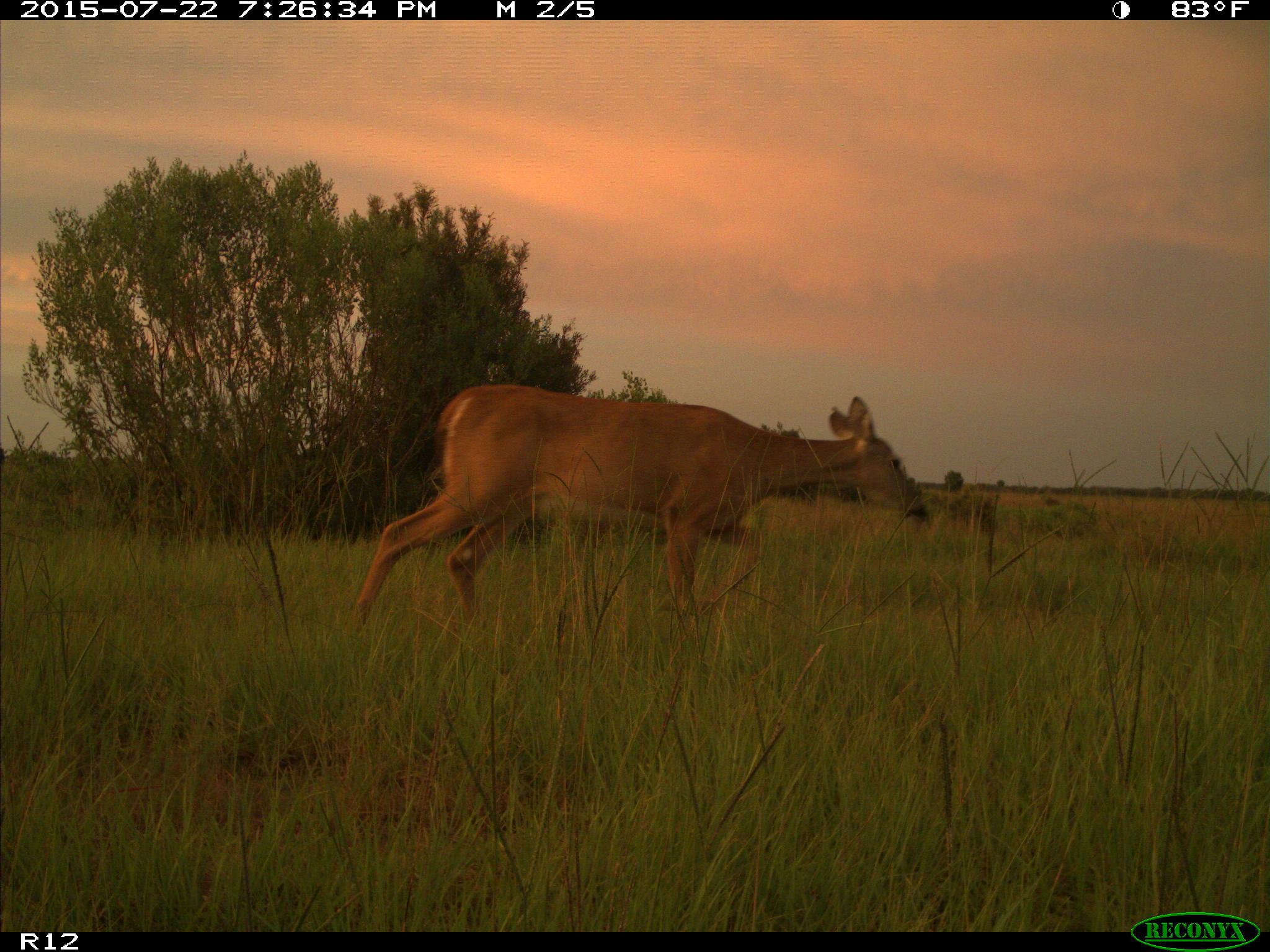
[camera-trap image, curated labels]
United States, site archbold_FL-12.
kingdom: Animalia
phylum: Chordata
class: Mammalia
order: Artiodactyla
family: Cervidae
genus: Odocoileus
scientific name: Odocoileus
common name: deer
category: unidentified deer